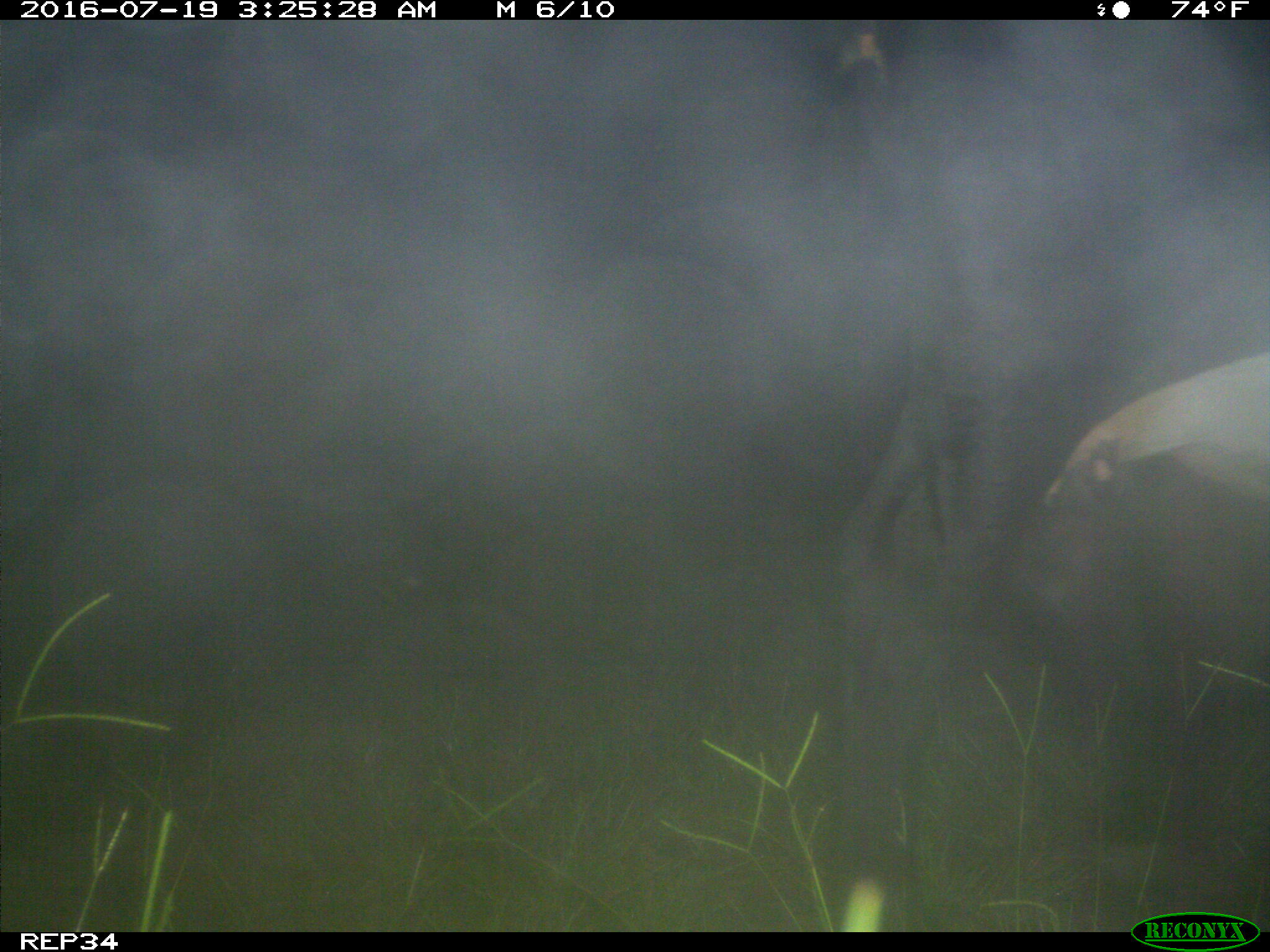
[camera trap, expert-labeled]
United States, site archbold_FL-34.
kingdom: Animalia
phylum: Chordata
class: Mammalia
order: Artiodactyla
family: Bovidae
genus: Bos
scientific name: Bos taurus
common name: domestic cow